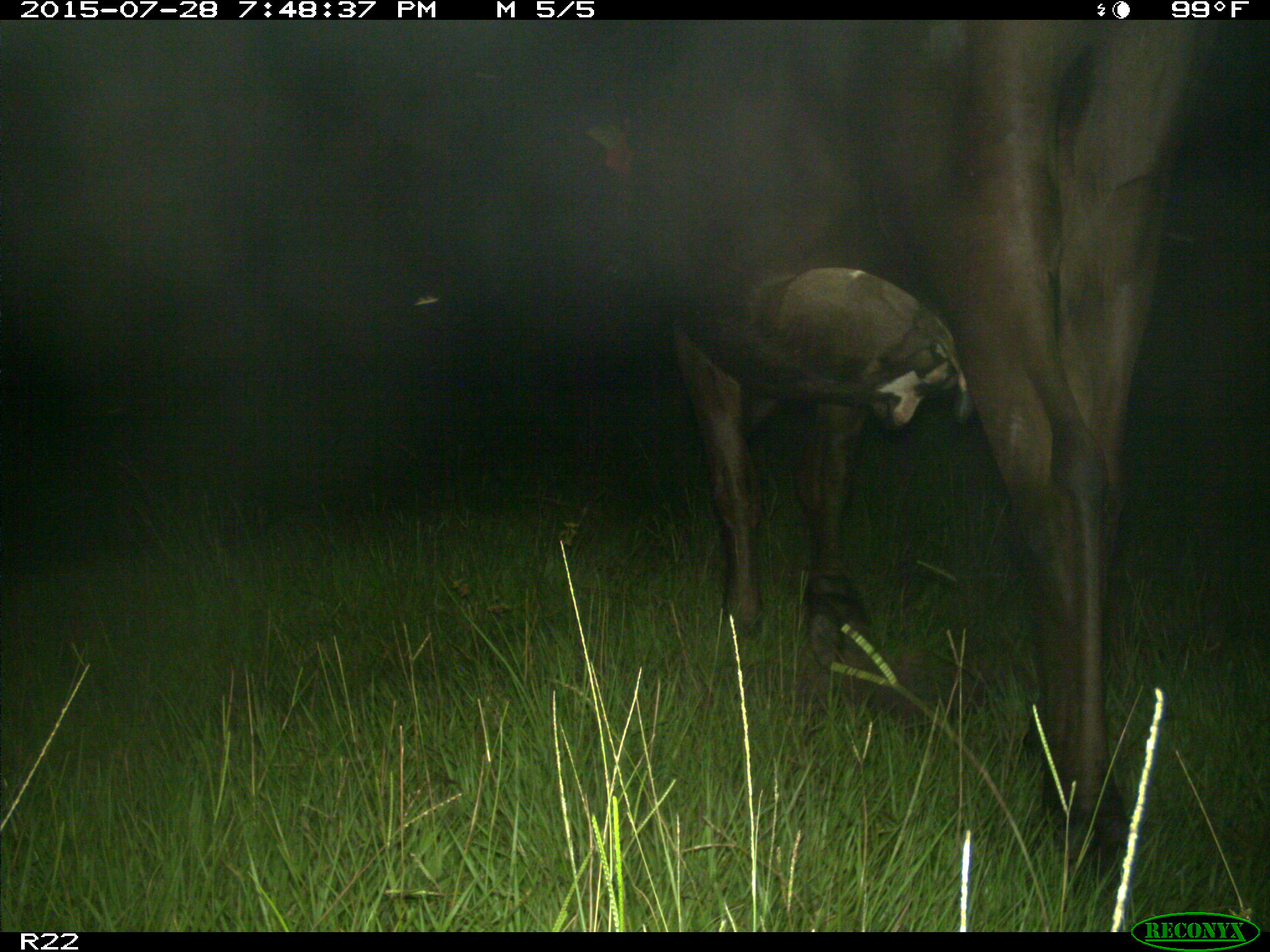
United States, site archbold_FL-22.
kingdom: Animalia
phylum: Chordata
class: Mammalia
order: Artiodactyla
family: Bovidae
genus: Bos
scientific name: Bos taurus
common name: domestic cow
Bos taurus (domestic cow).